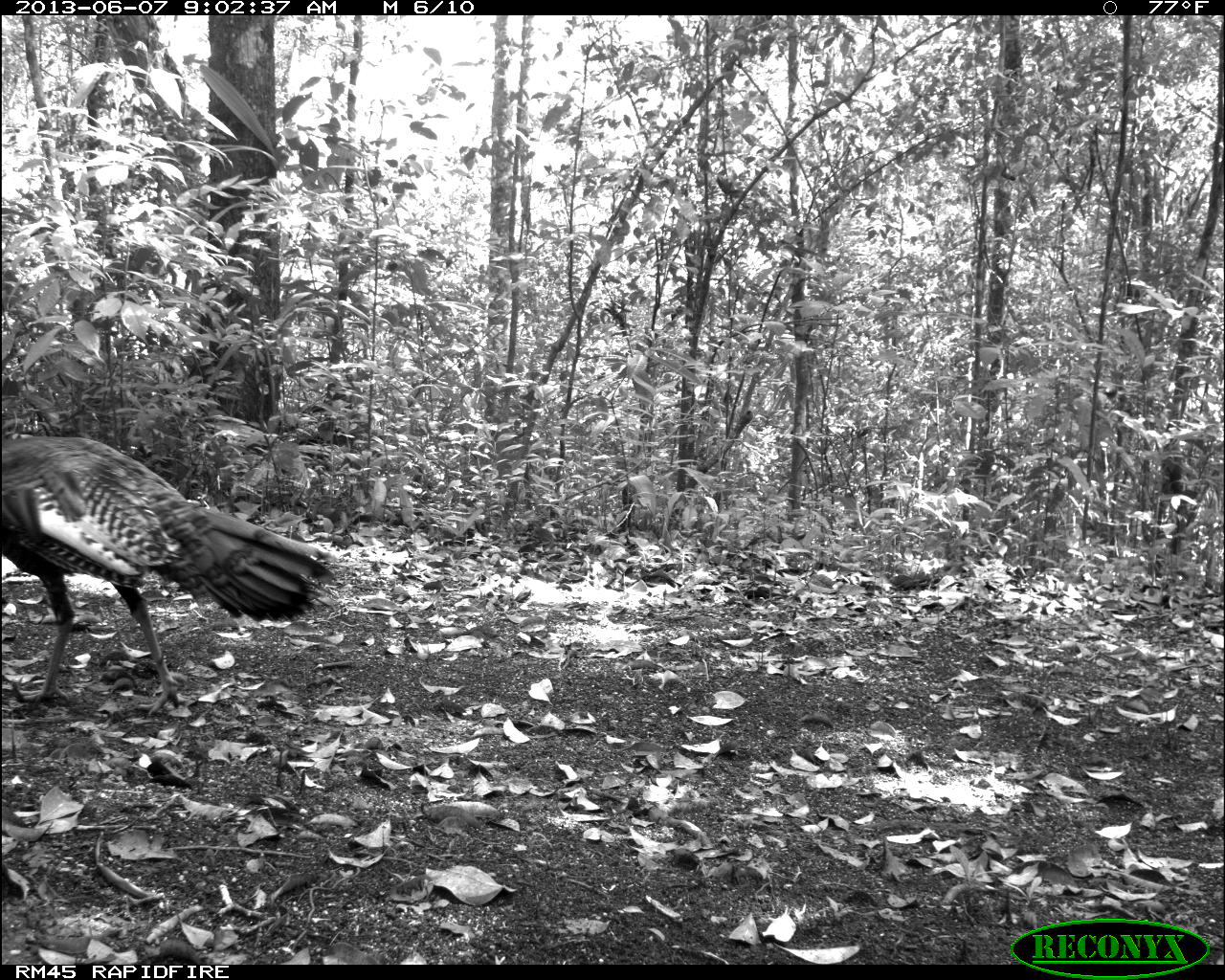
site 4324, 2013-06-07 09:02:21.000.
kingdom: Animalia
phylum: Chordata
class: Aves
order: Galliformes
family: Phasianidae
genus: Meleagris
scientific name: Meleagris ocellata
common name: ocellated turkey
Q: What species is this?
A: Meleagris ocellata (ocellated turkey).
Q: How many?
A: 1.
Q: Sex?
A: Male.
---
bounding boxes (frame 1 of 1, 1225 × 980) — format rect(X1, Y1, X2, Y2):
meleagris ocellata: rect(0, 433, 341, 719)